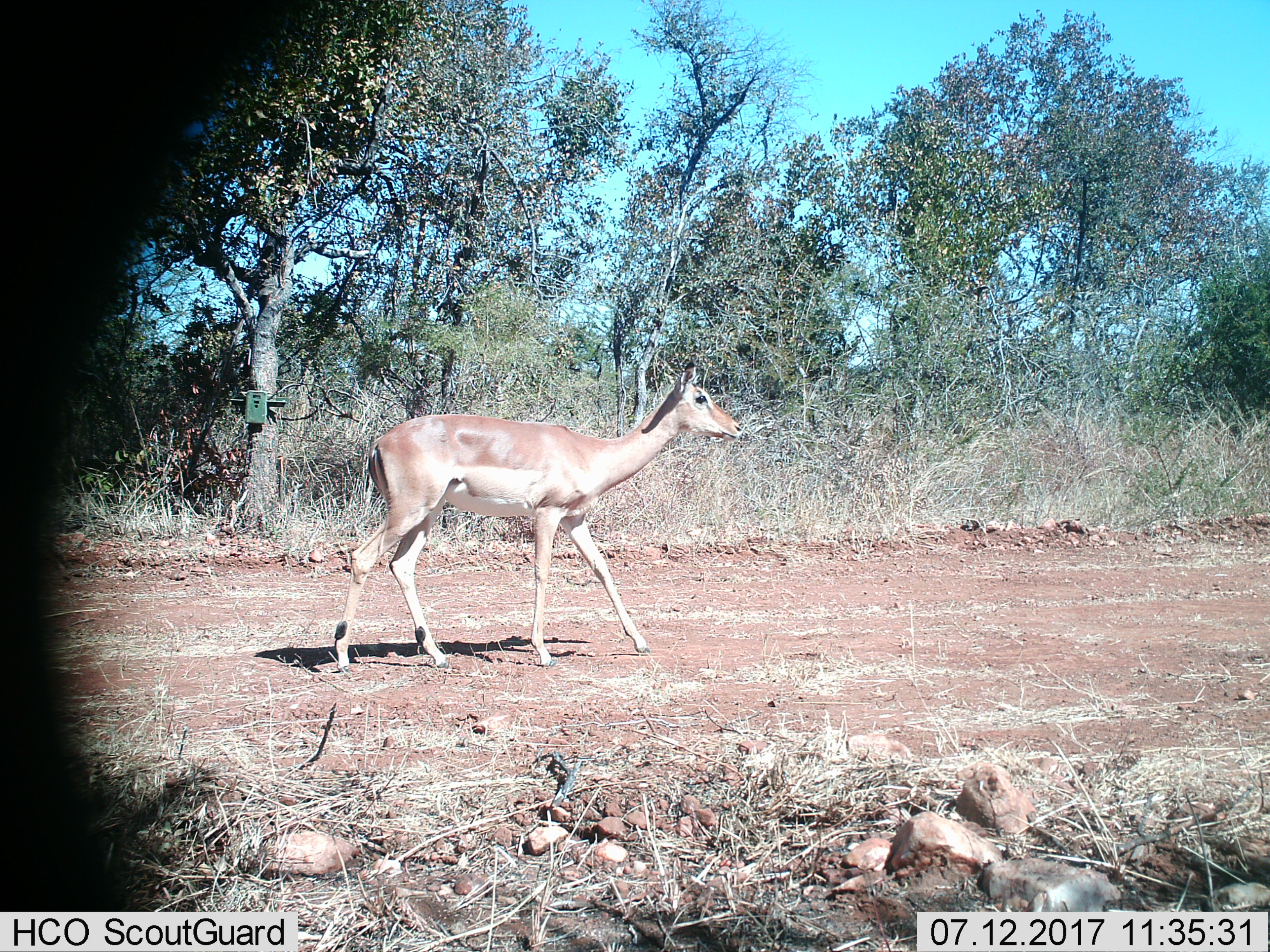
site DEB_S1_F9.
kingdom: Animalia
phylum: Chordata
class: Mammalia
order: Artiodactyla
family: Bovidae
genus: Aepyceros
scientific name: Aepyceros melampus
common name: impala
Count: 1.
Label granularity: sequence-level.